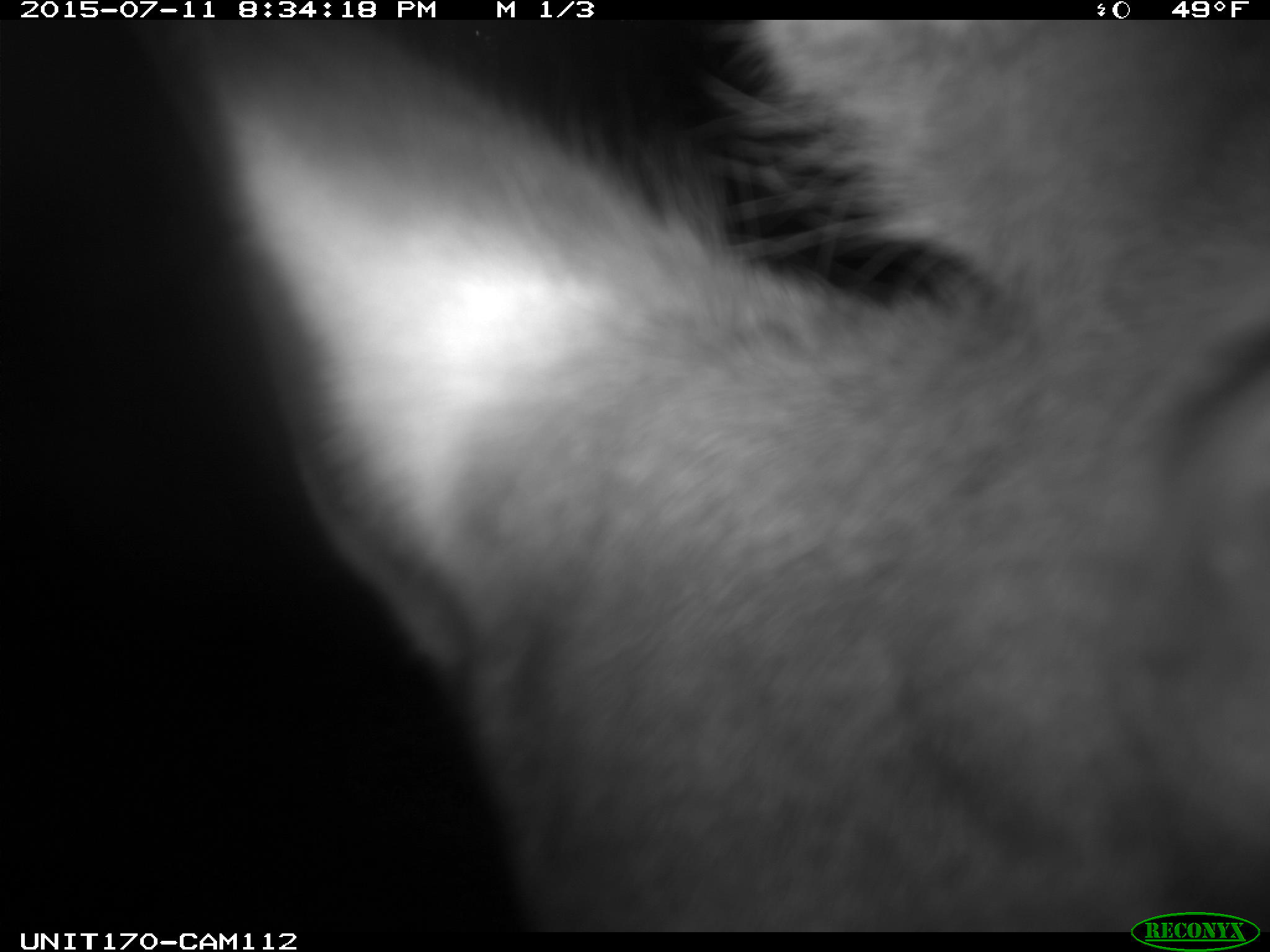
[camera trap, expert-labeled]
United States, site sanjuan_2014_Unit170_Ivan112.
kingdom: Animalia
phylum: Chordata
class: Mammalia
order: Artiodactyla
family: Cervidae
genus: Cervus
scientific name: Cervus elaphus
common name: red deer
Cervus elaphus (red deer).